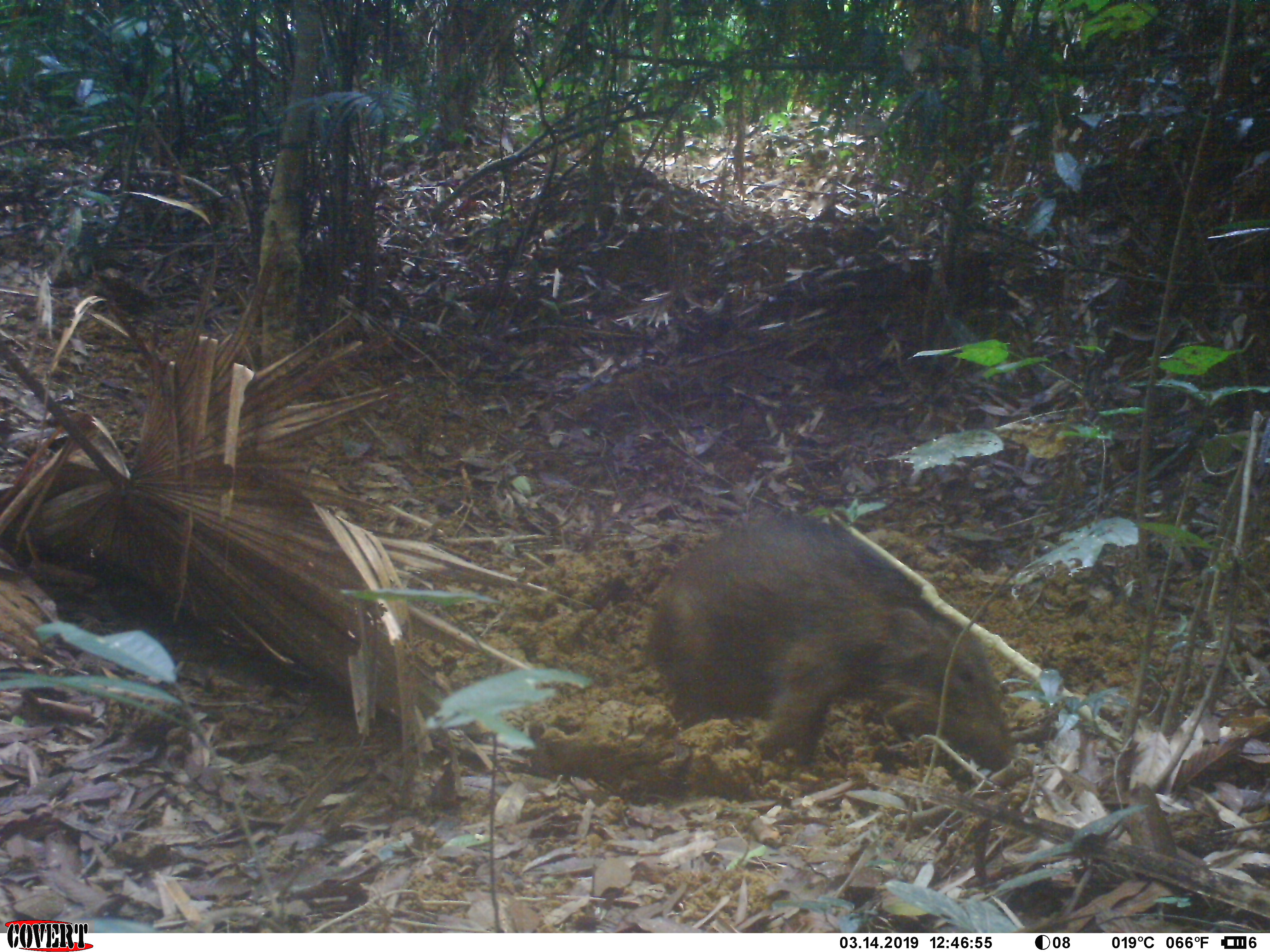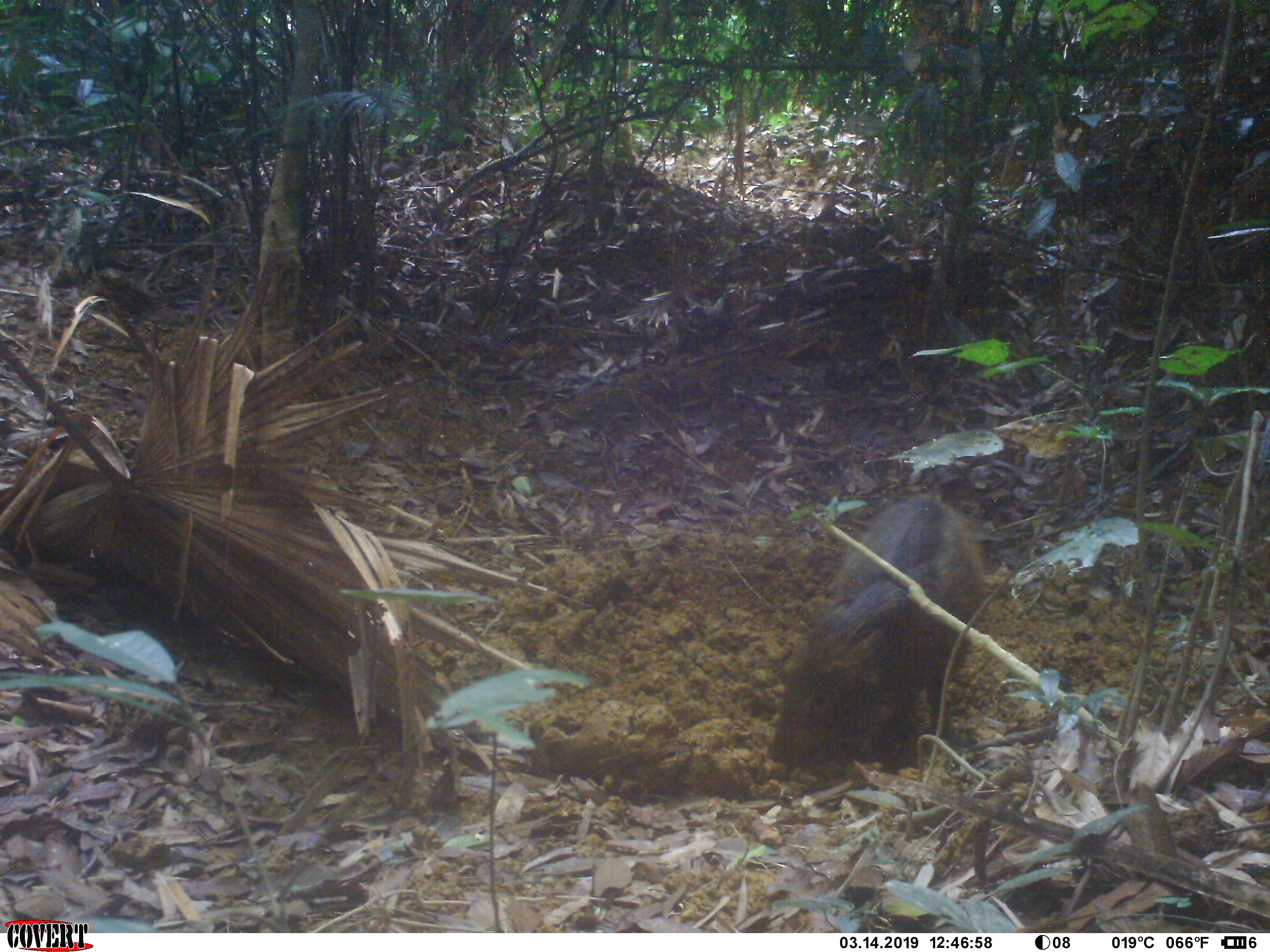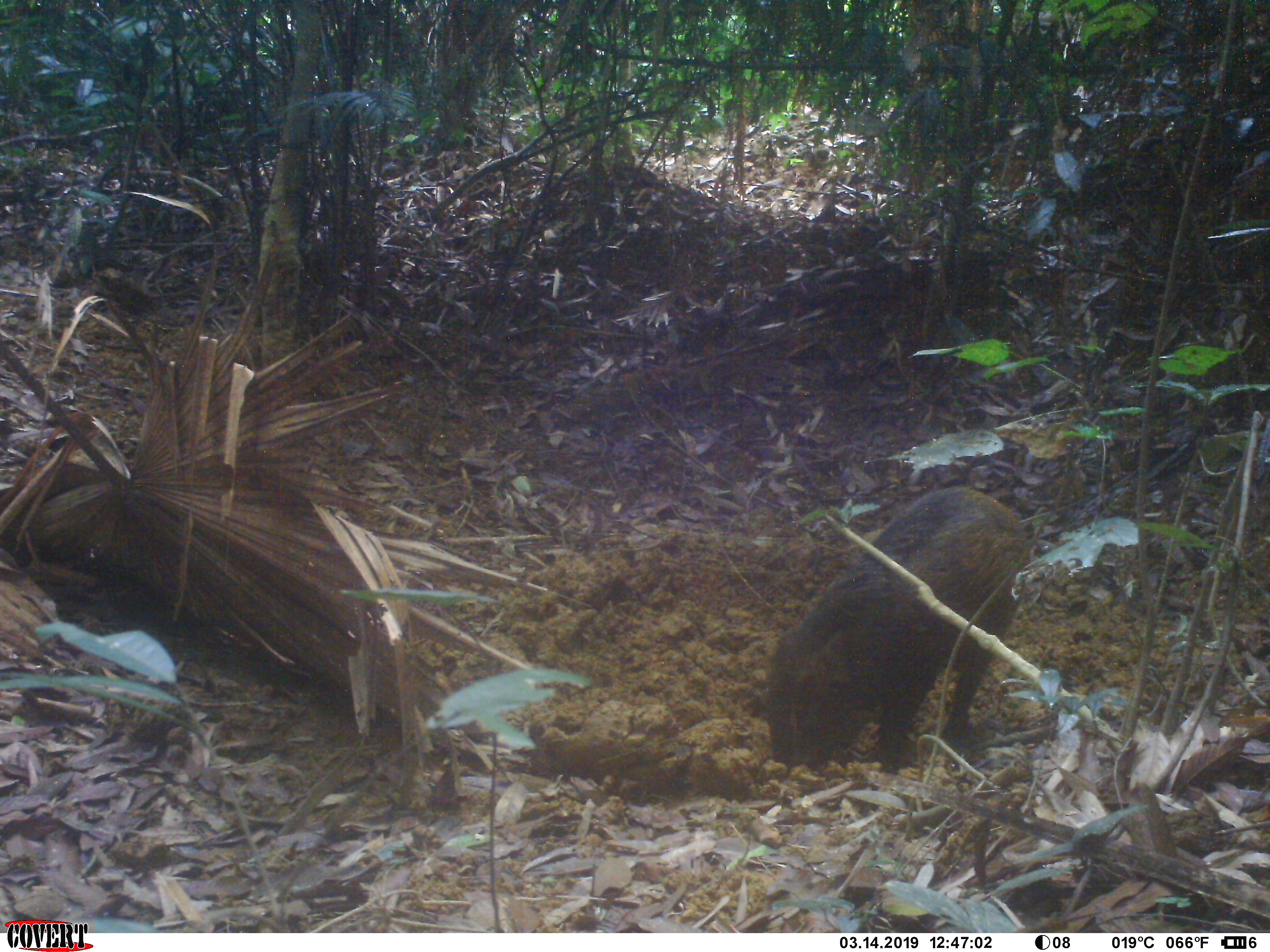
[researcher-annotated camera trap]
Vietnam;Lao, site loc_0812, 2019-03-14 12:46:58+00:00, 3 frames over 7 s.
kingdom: Animalia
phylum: Chordata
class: Mammalia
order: Artiodactyla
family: Suidae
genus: Sus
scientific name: Sus scrofa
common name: eurasian wild pig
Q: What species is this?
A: Eurasian wild pig (Sus scrofa).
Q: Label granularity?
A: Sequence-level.